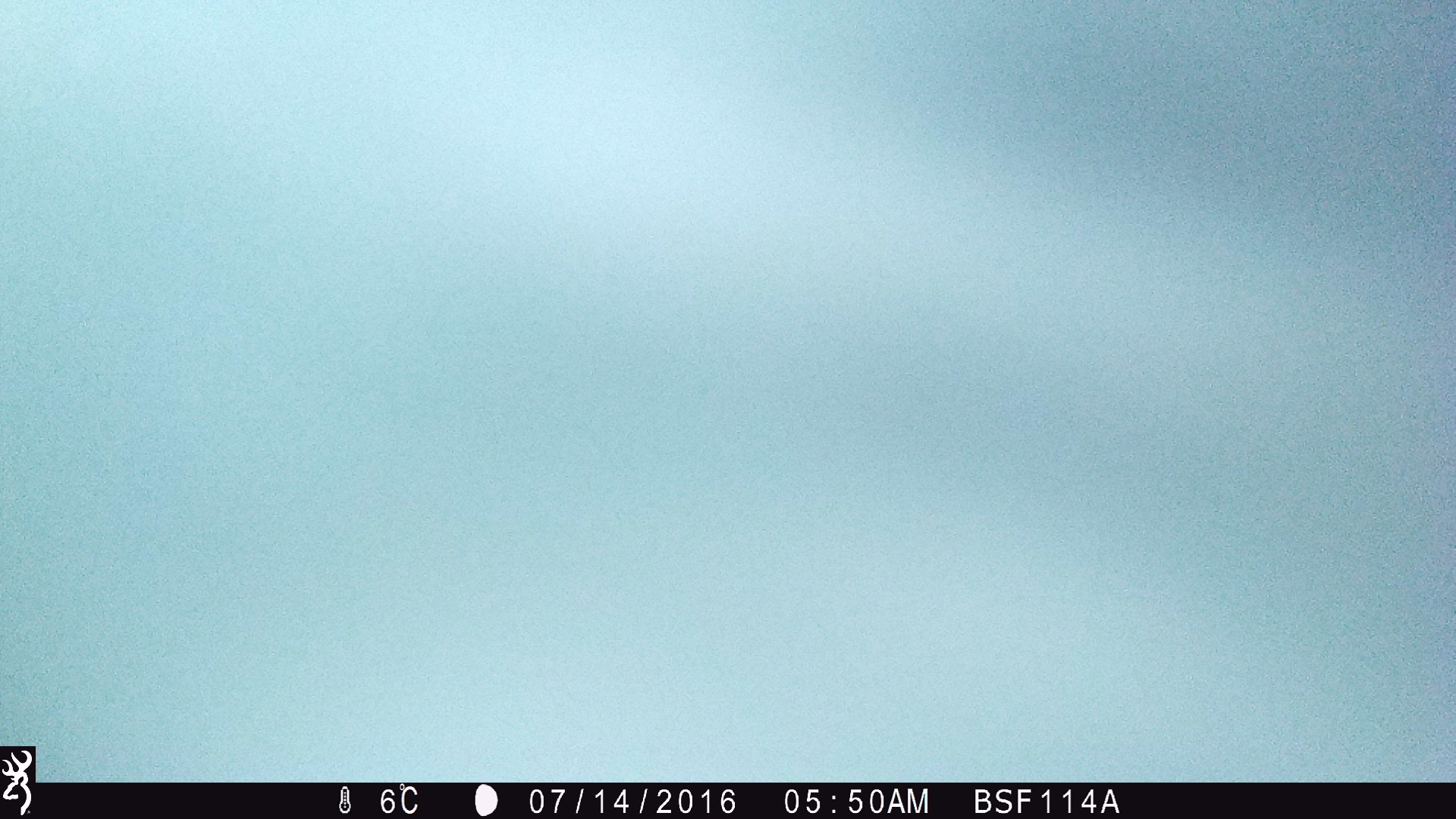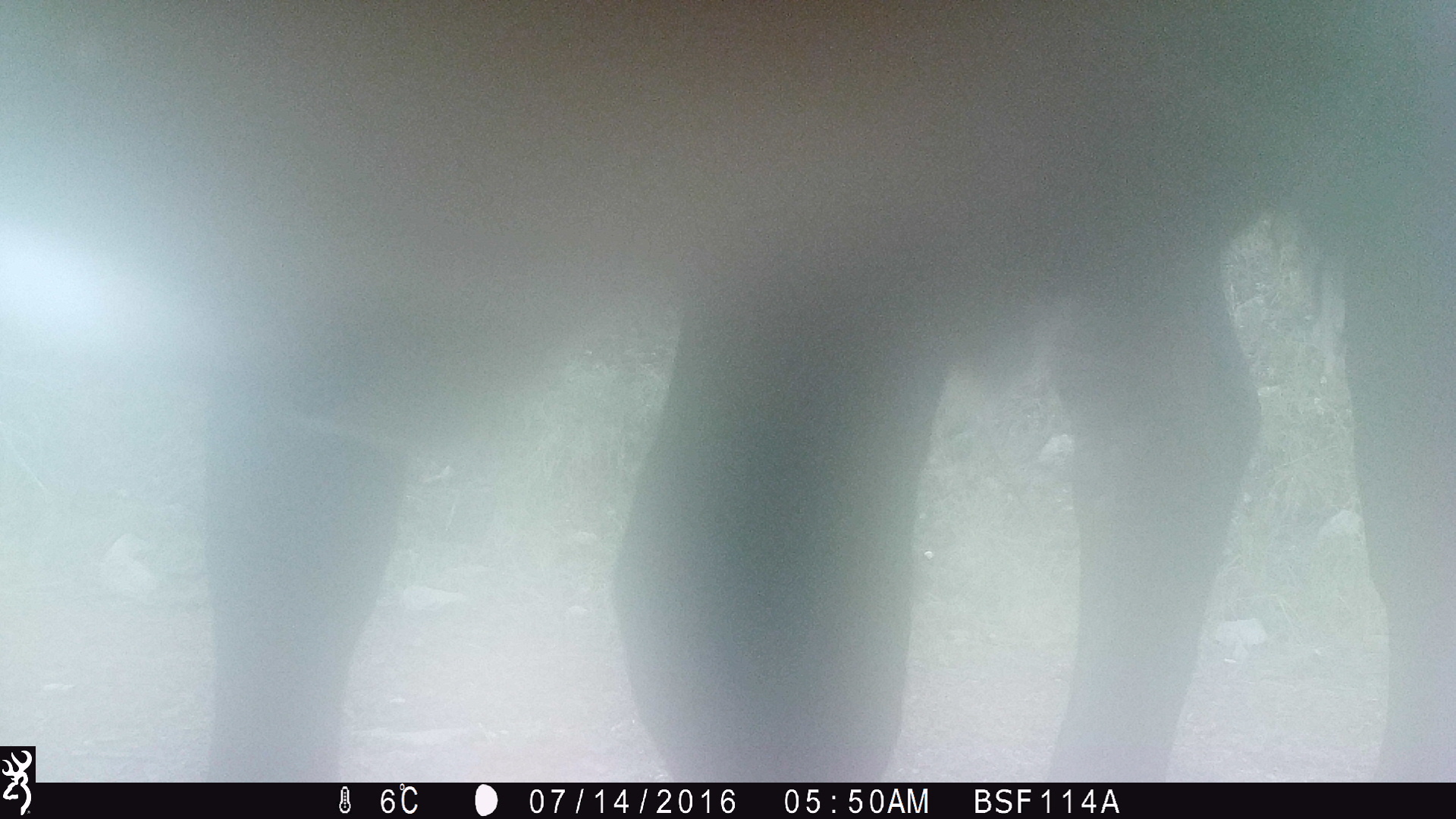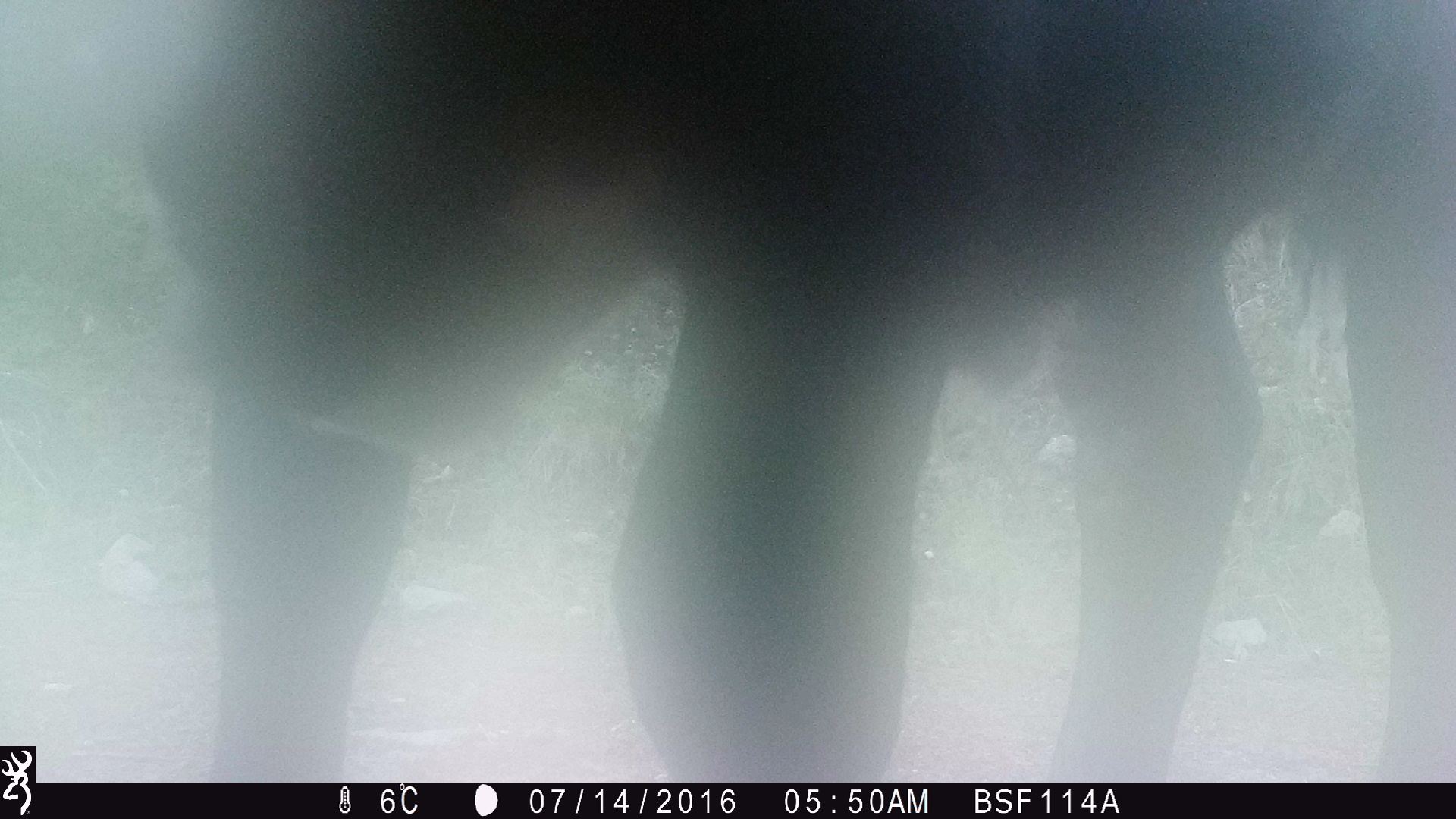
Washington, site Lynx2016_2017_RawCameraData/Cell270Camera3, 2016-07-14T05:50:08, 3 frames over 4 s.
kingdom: Animalia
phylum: Chordata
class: Mammalia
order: Artiodactyla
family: Bovidae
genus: Bos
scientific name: Bos taurus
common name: domestic cattle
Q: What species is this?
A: Domestic cattle (Bos taurus).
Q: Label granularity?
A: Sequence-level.